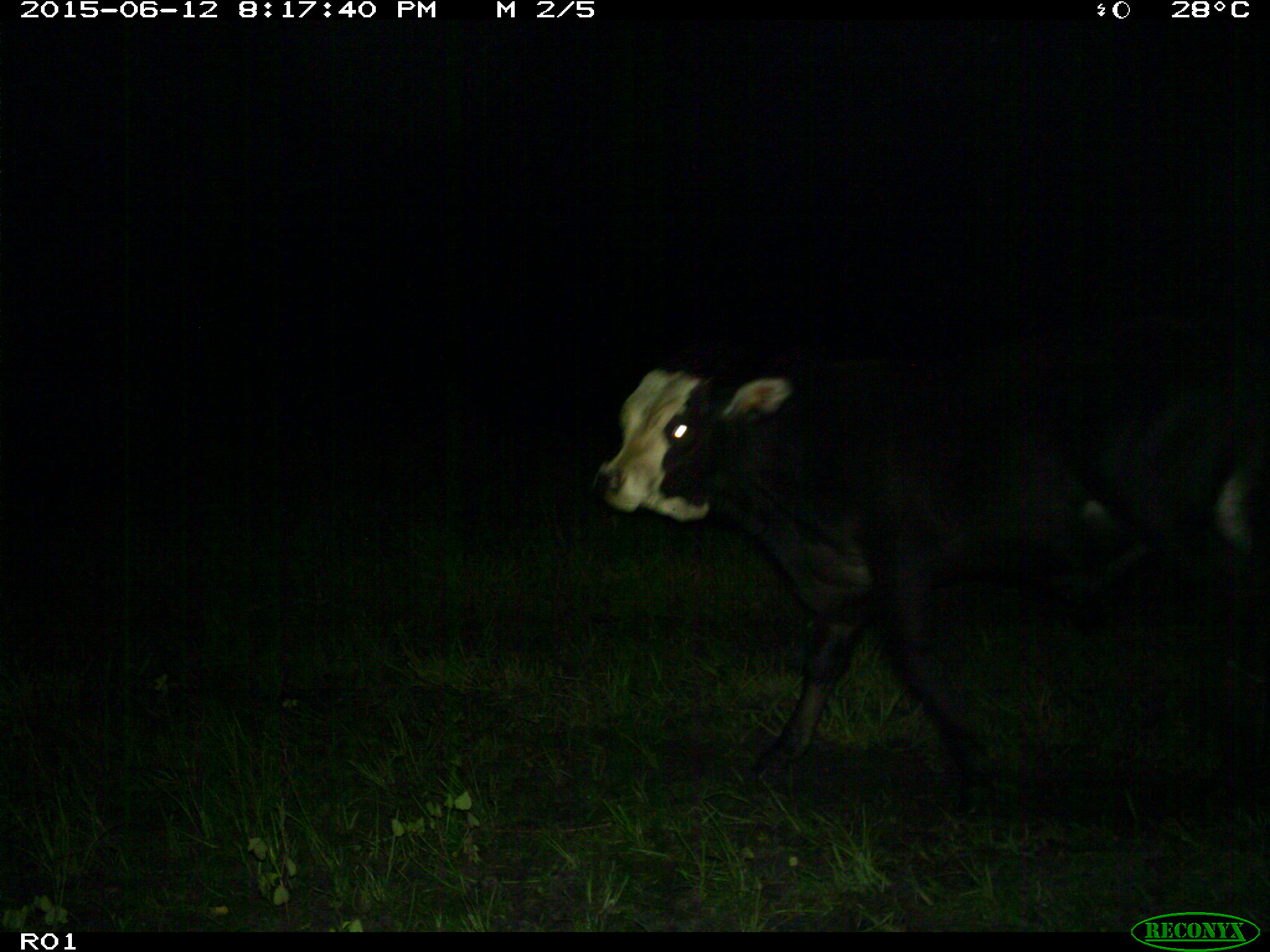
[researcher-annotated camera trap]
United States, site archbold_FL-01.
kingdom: Animalia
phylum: Chordata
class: Mammalia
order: Artiodactyla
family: Bovidae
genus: Bos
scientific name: Bos taurus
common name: domestic cow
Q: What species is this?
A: Bos taurus (domestic cow).